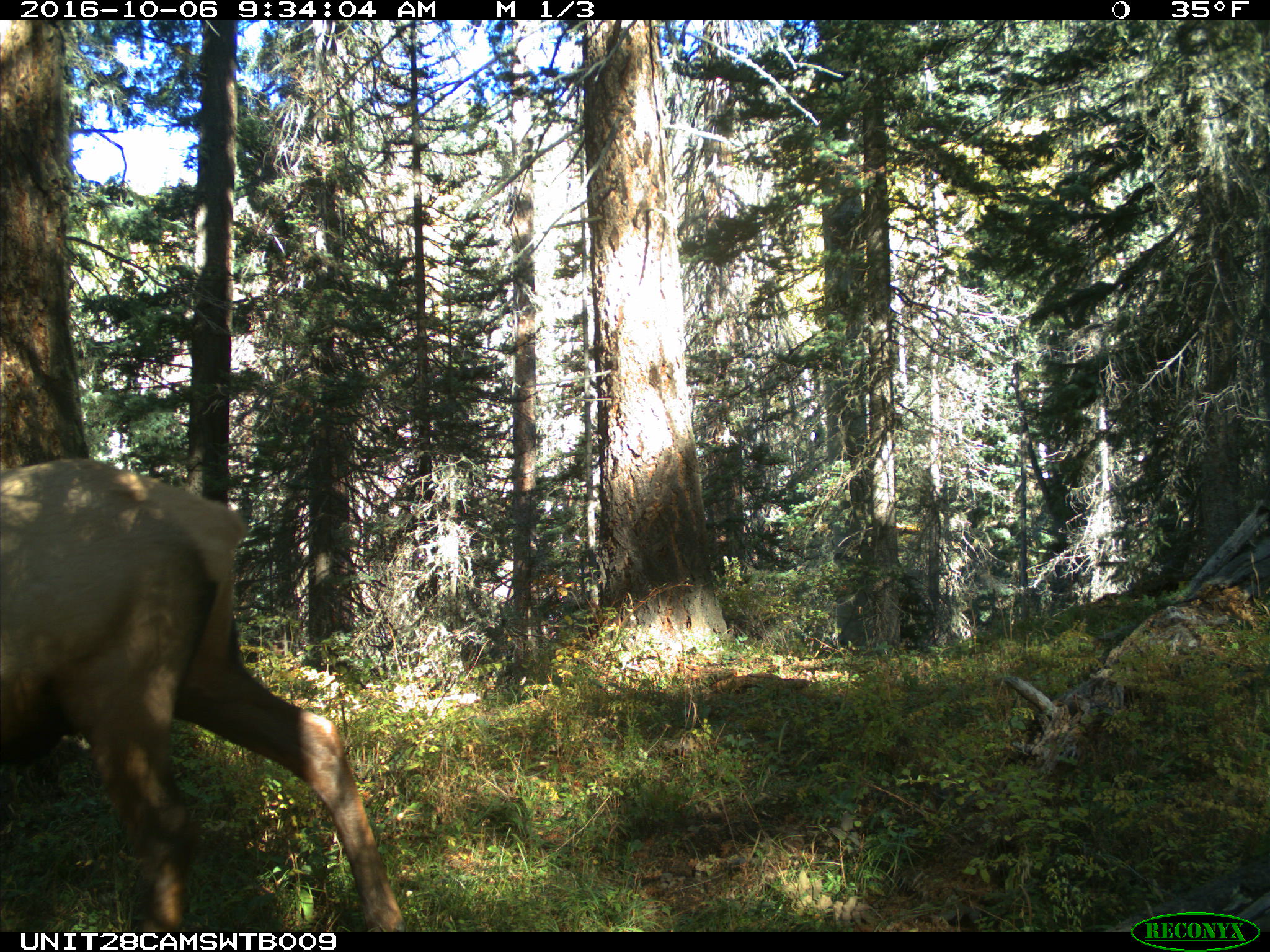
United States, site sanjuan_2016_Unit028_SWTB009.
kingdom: Animalia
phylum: Chordata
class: Mammalia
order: Artiodactyla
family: Cervidae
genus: Cervus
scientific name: Cervus elaphus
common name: red deer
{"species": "Cervus elaphus (red deer)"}